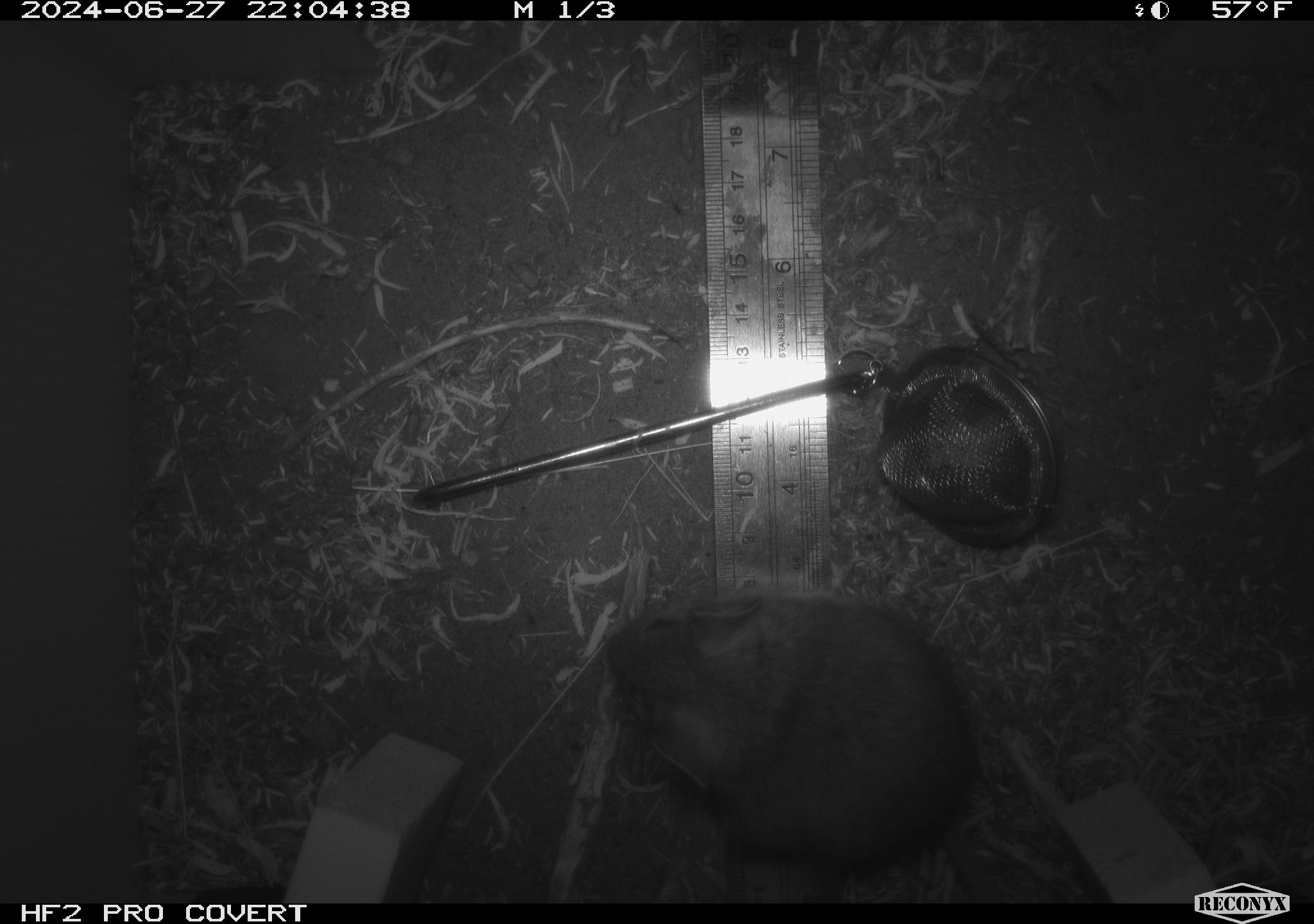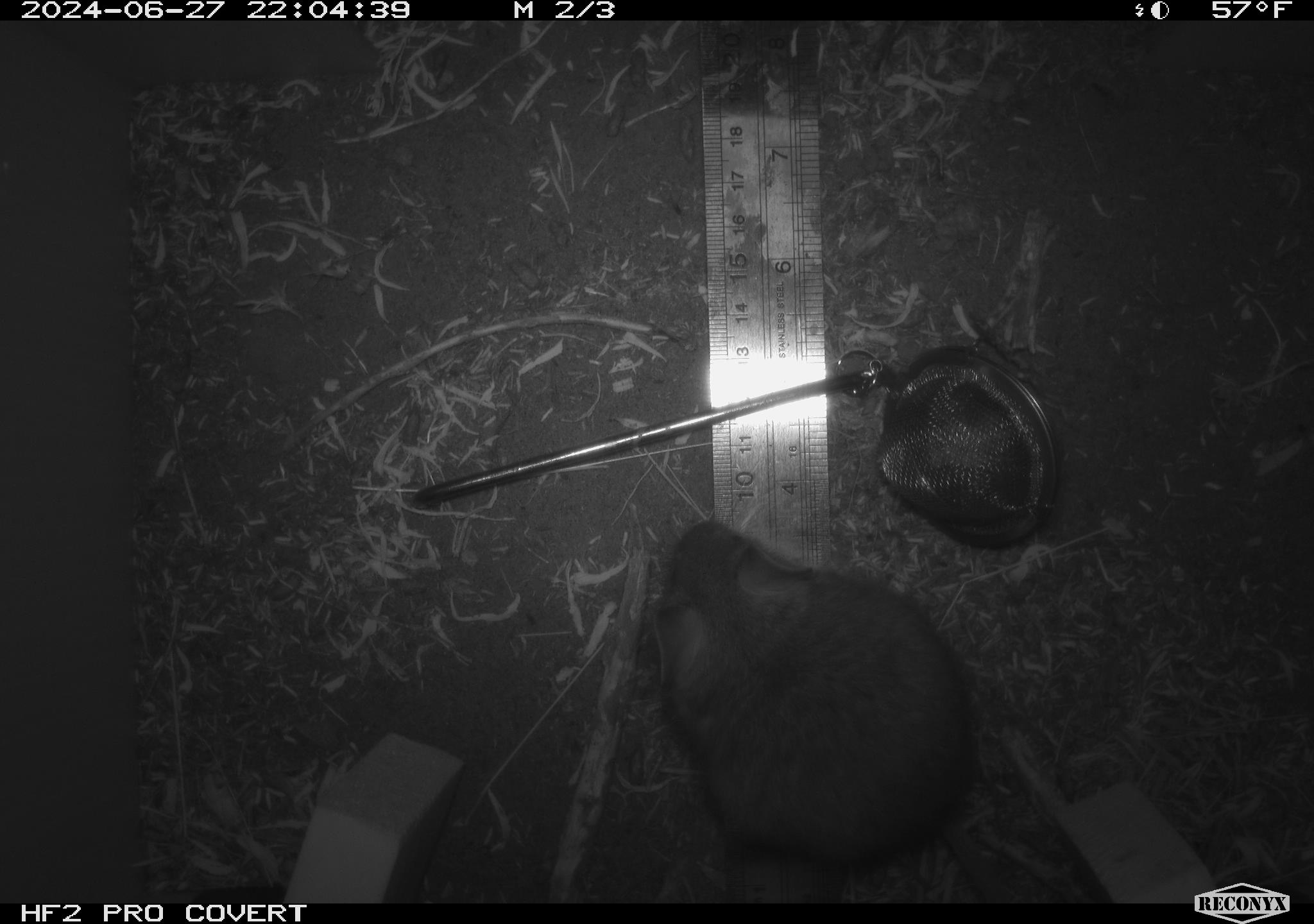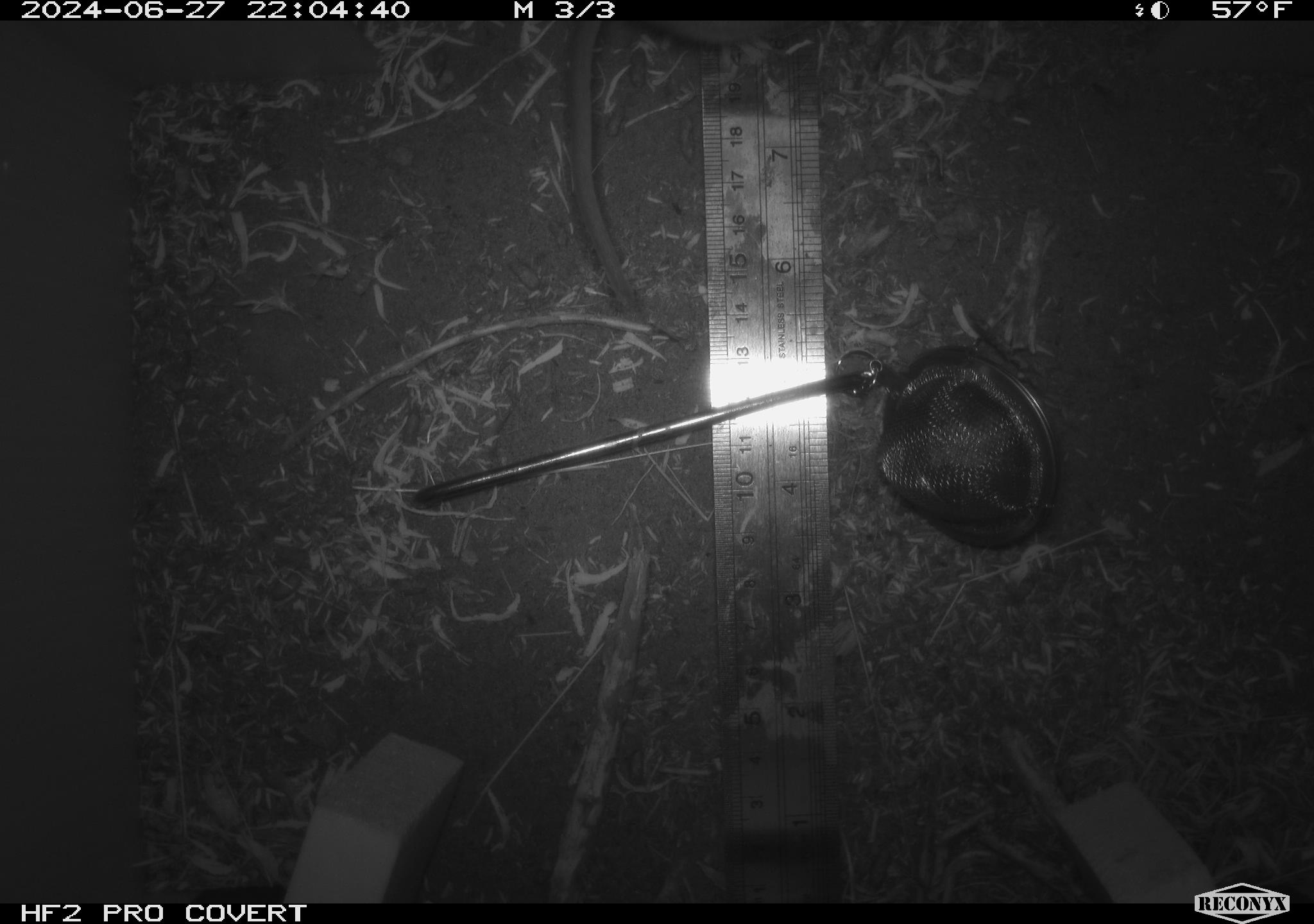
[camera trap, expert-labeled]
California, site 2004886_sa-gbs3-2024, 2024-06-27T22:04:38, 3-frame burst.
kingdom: Animalia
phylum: Chordata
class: Mammalia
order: Rodentia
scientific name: Rodentia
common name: mouse species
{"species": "mouse species (Rodentia)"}